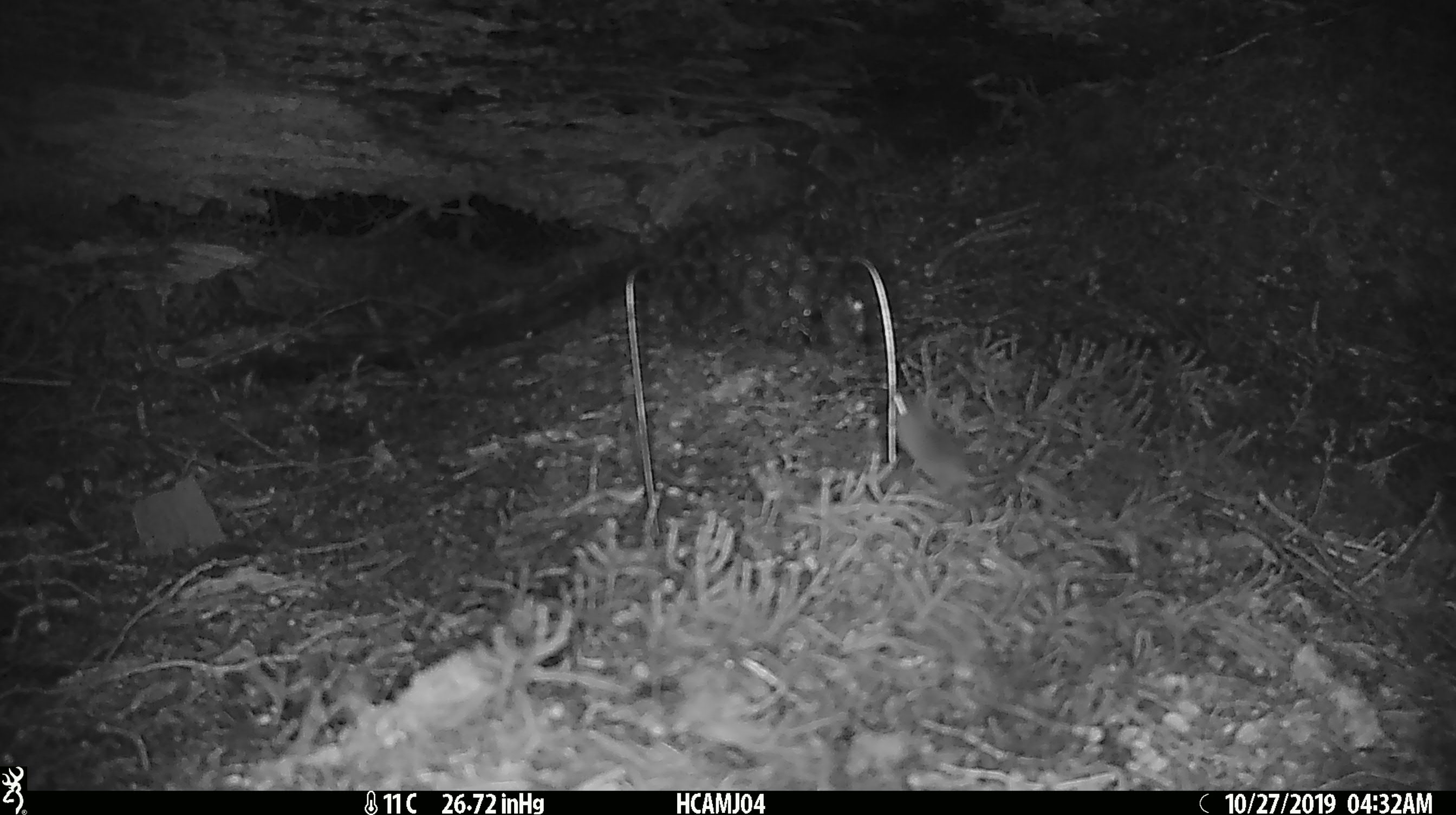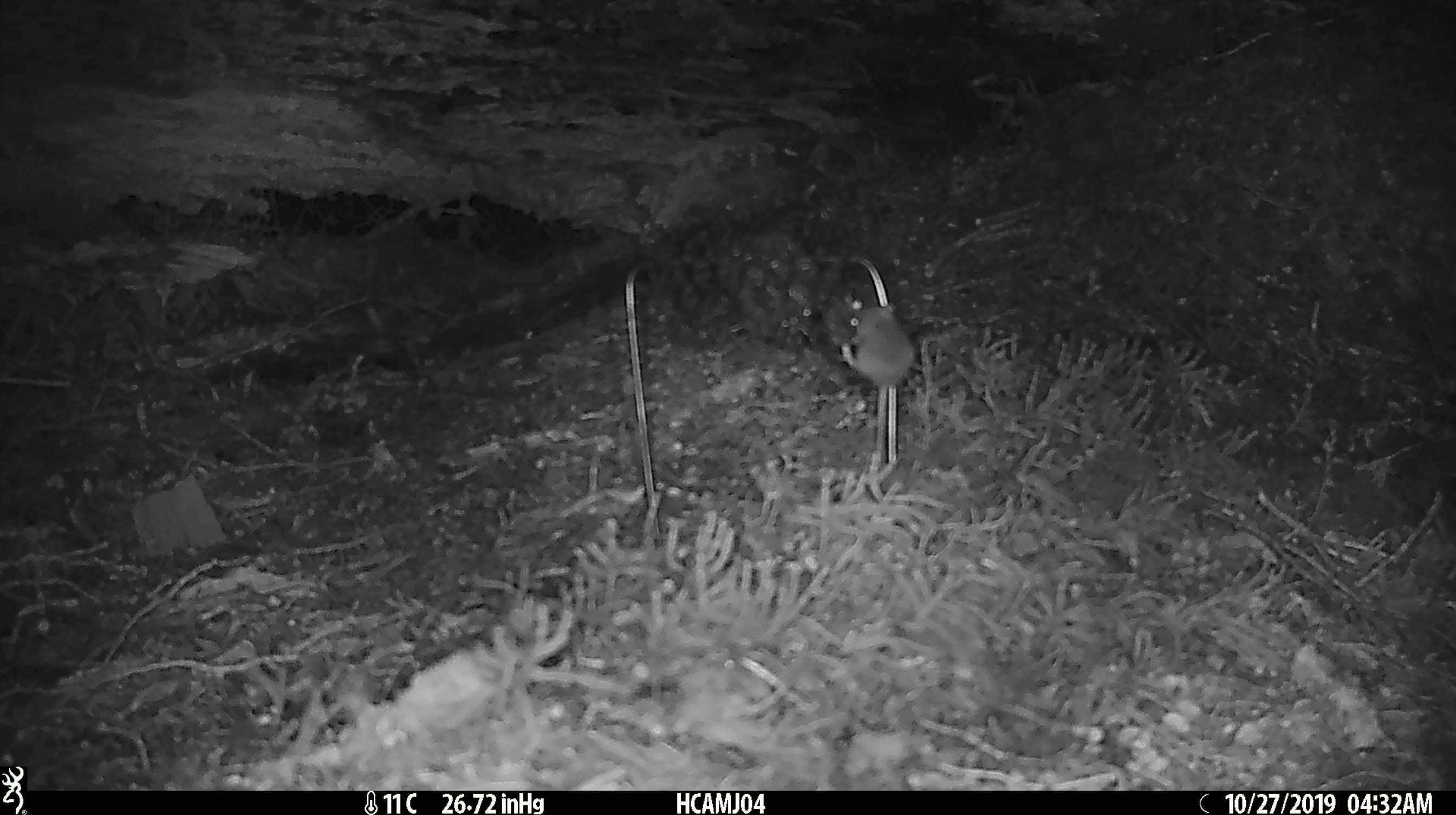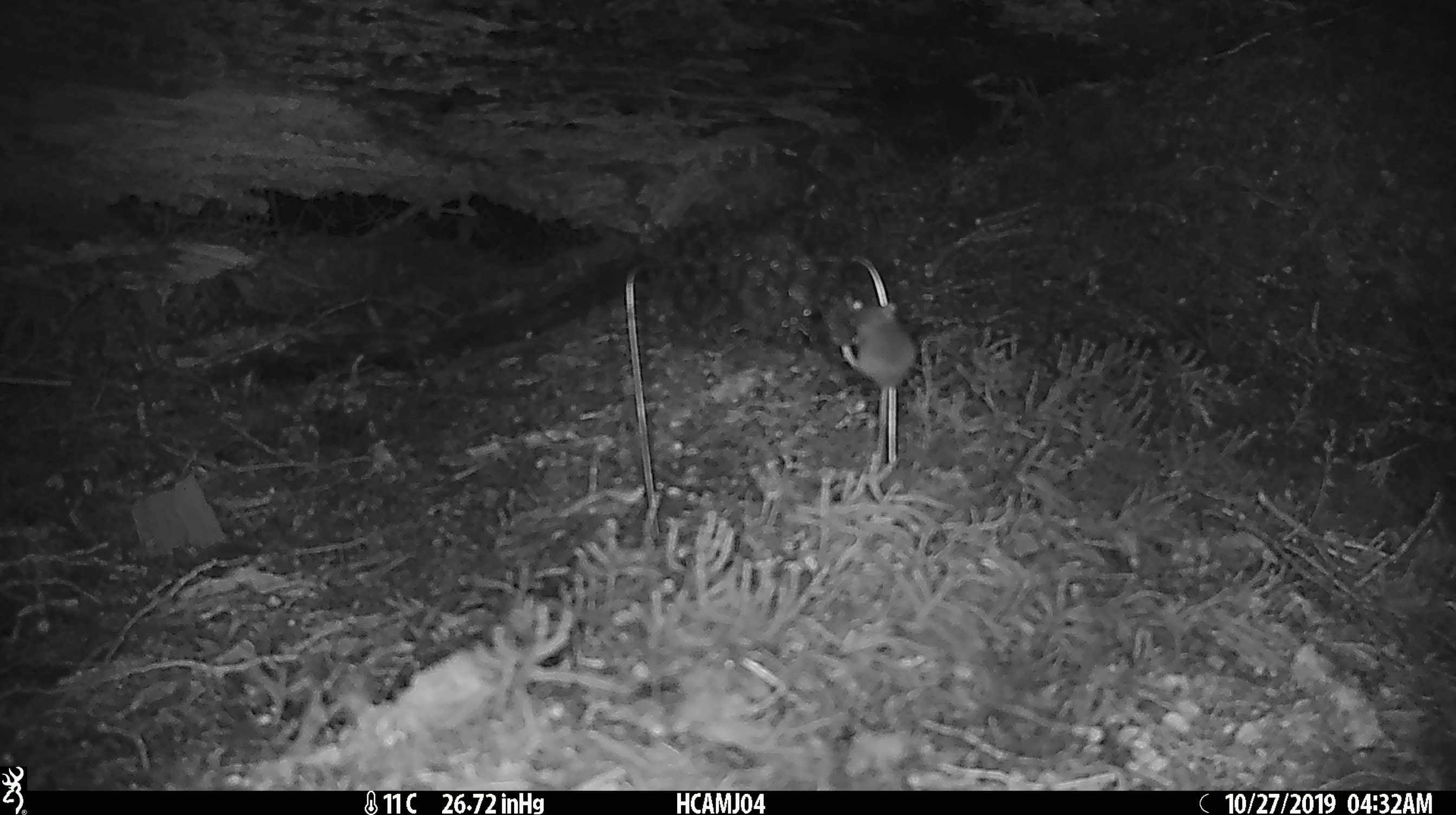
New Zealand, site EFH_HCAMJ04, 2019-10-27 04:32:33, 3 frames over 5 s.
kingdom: Animalia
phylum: Chordata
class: Mammalia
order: Rodentia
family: Muridae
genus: Mus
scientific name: Mus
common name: mouse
Mouse (Mus).